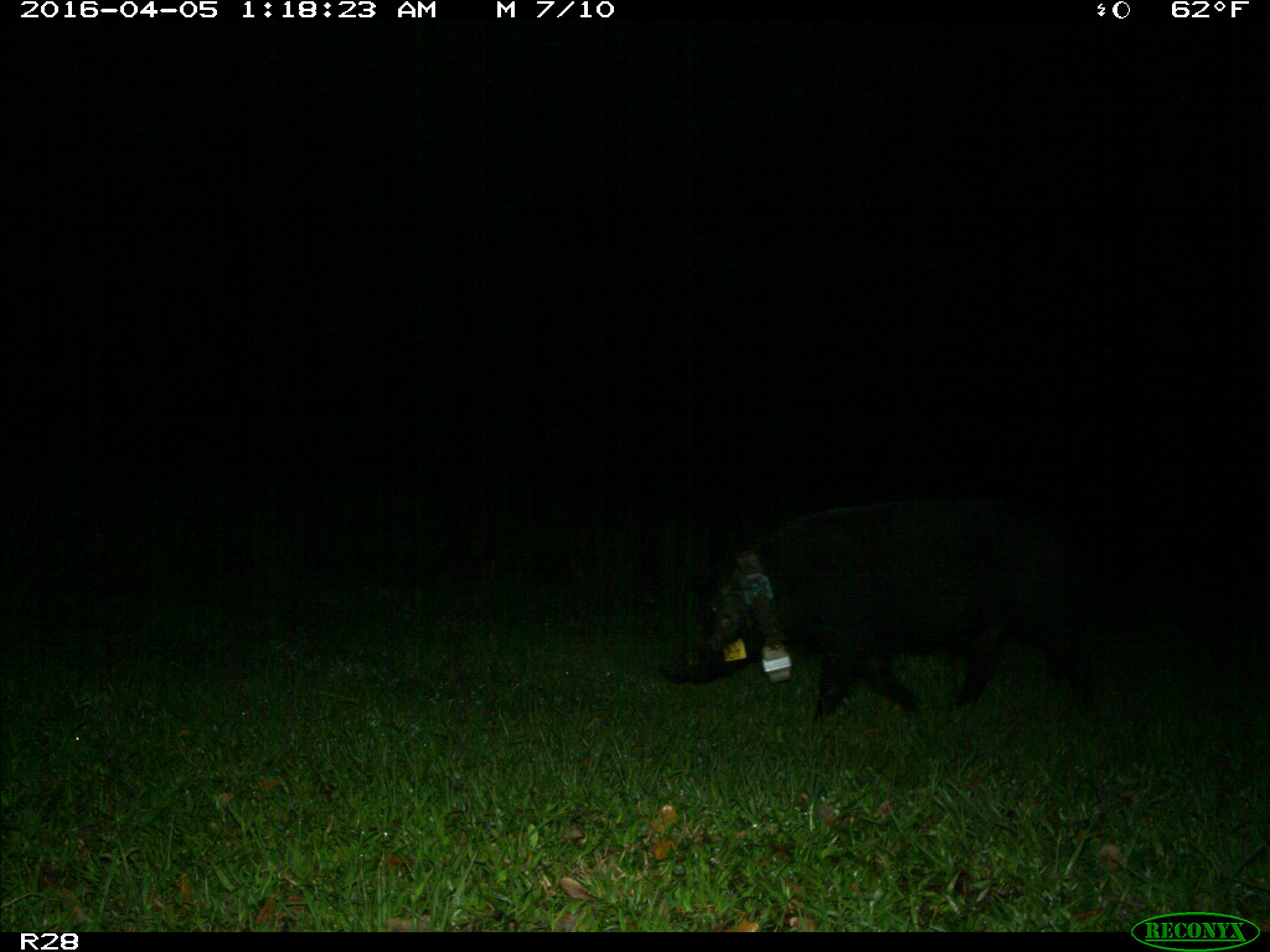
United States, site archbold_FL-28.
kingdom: Animalia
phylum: Chordata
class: Mammalia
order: Artiodactyla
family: Suidae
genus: Sus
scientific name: Sus scrofa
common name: wild boar